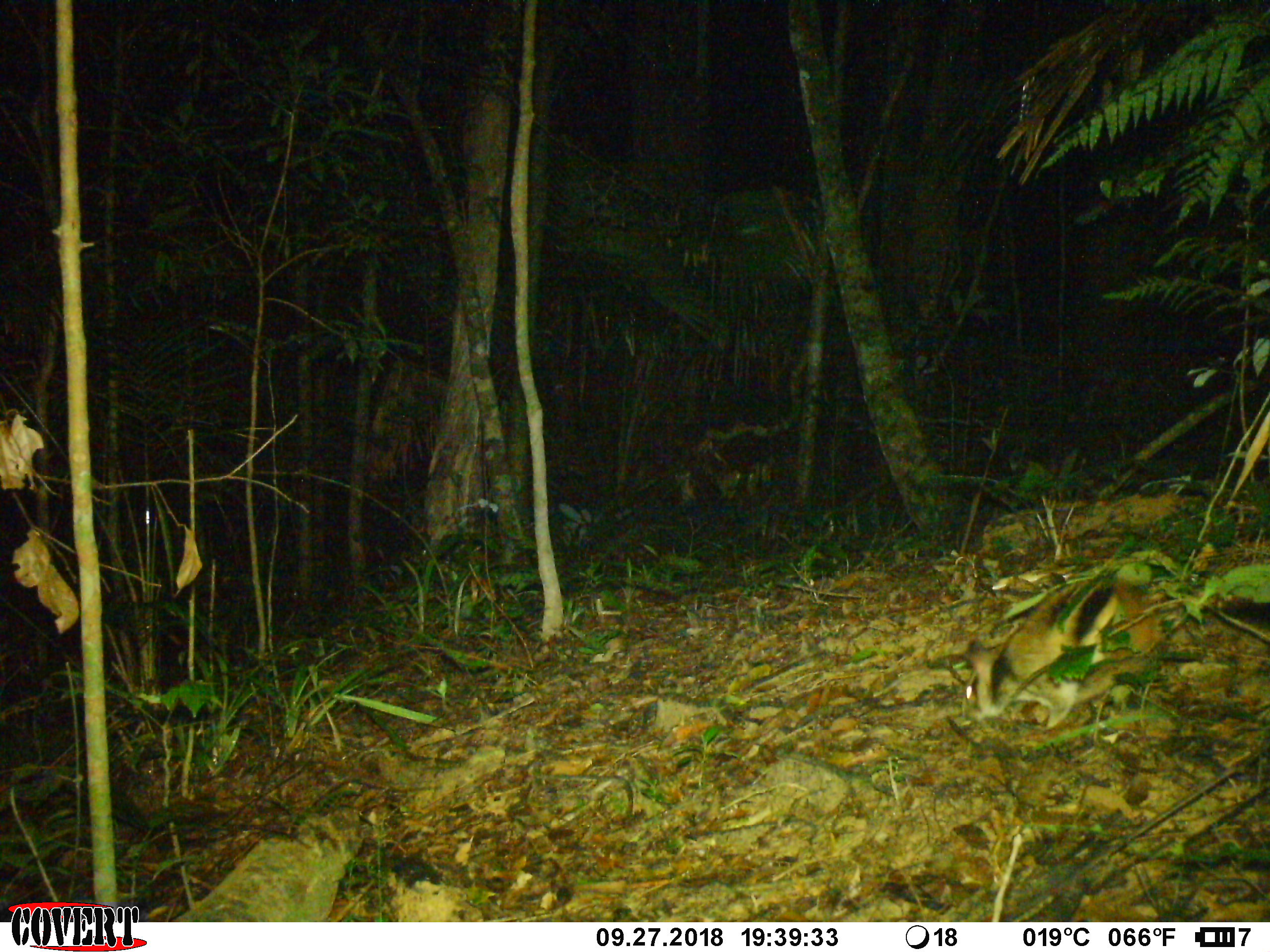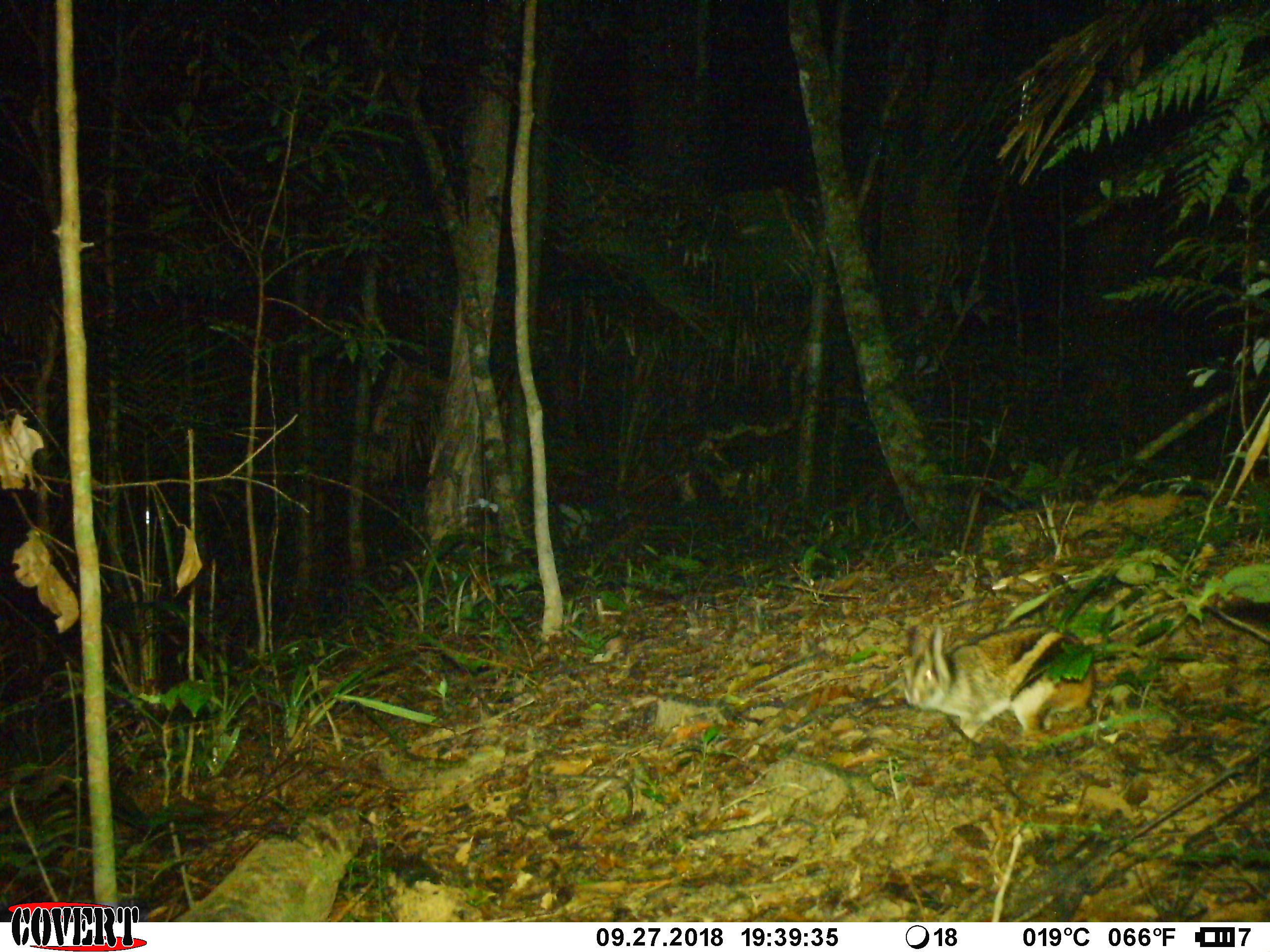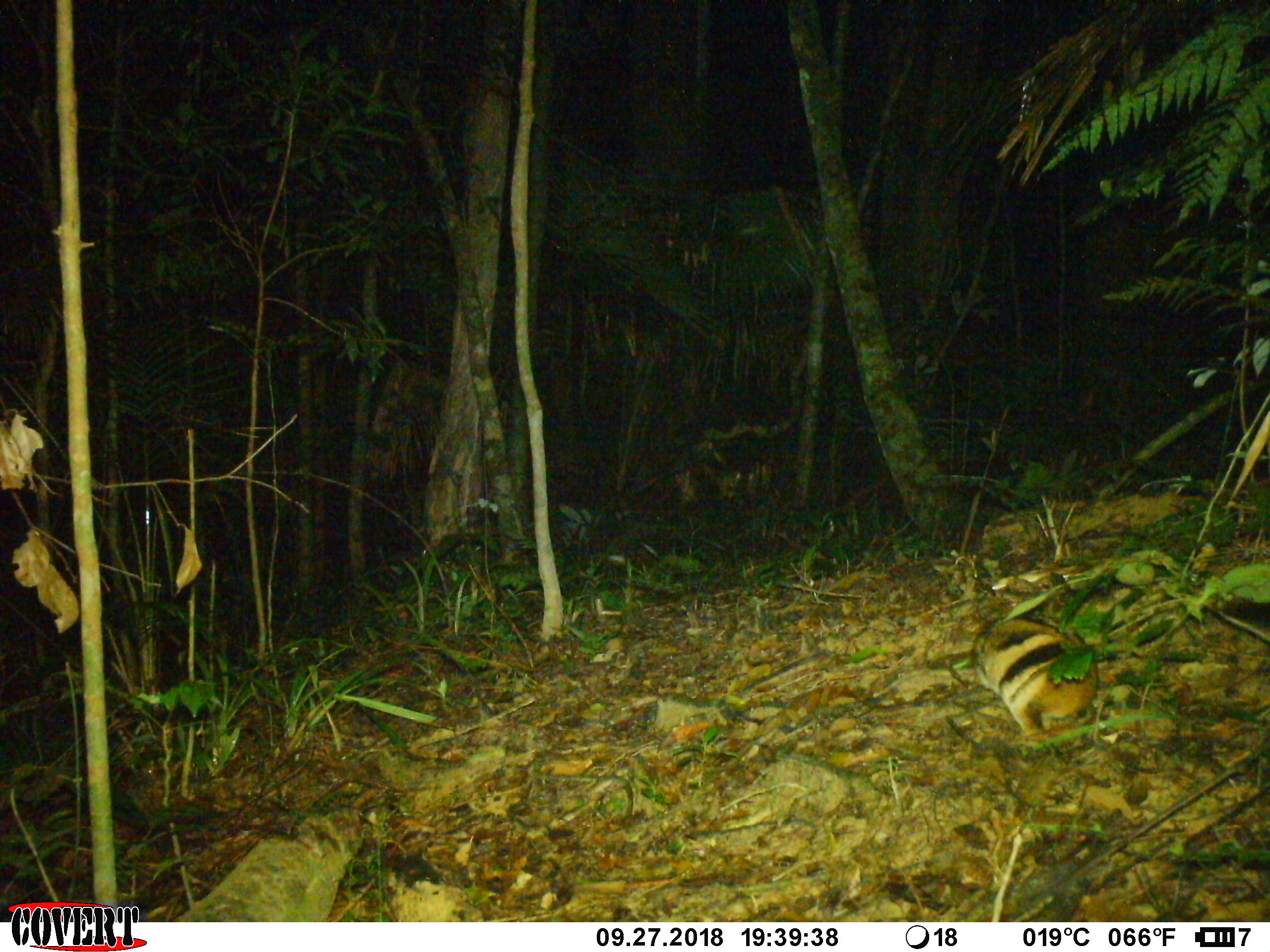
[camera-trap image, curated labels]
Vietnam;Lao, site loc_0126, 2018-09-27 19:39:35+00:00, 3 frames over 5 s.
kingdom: Animalia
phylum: Chordata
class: Mammalia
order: Lagomorpha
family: Leporidae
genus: Nesolagus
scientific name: Nesolagus timminsi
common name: annamite striped rabbit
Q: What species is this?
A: Annamite striped rabbit (Nesolagus timminsi).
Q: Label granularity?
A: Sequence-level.